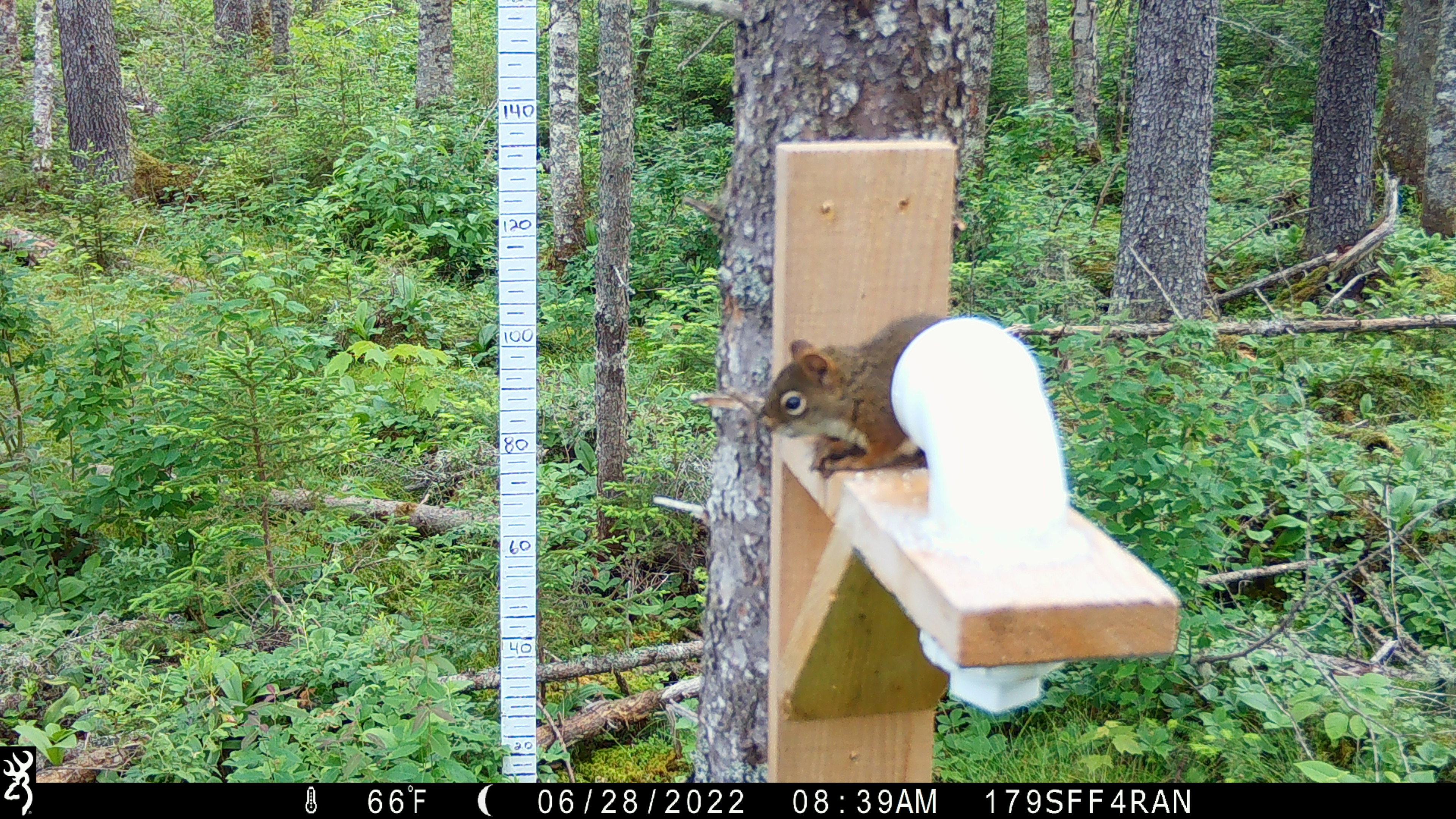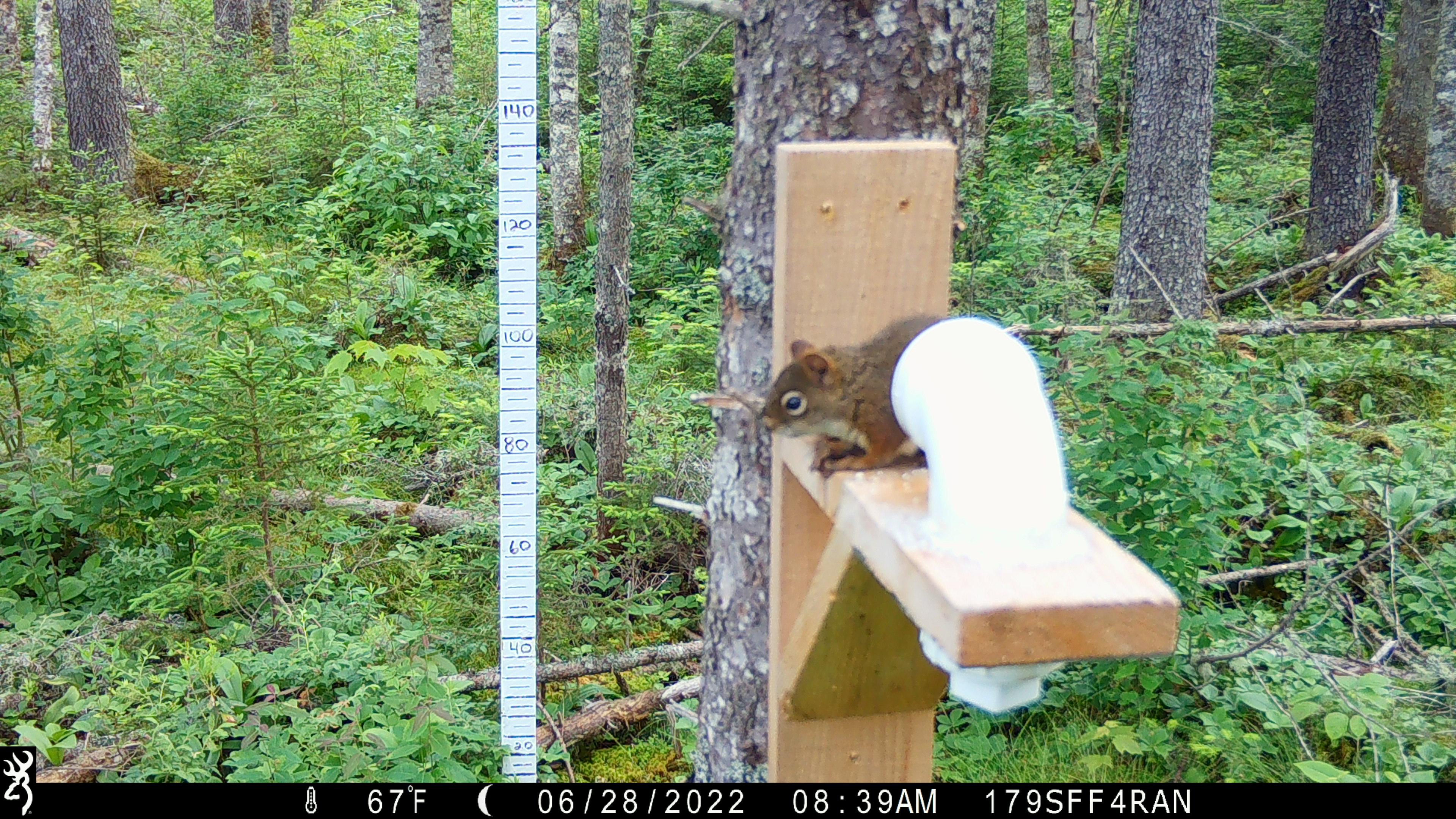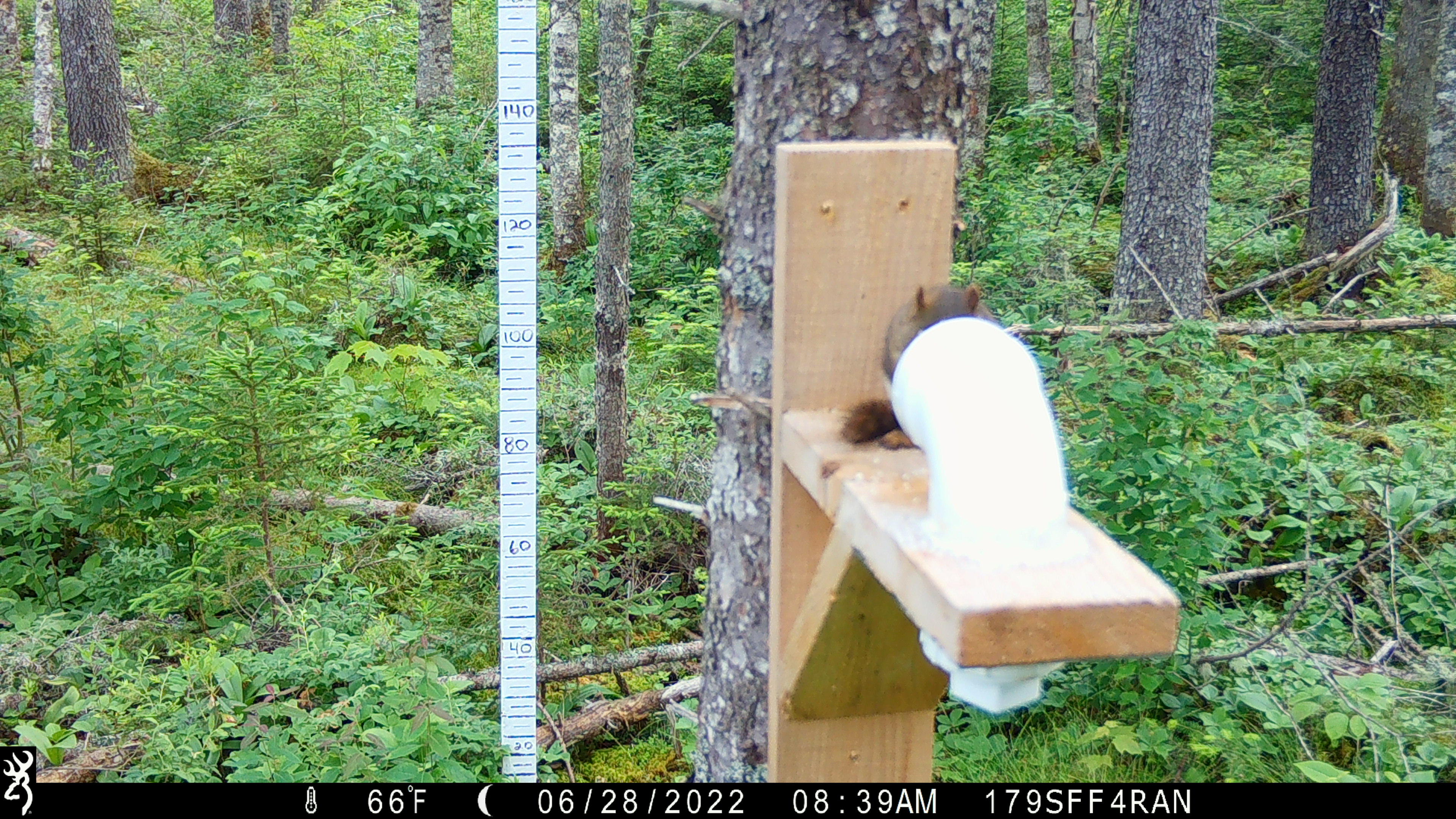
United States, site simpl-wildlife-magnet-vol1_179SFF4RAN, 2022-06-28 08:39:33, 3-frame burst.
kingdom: Animalia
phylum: Chordata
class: Mammalia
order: Rodentia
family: Sciuridae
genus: Tamiasciurus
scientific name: Tamiasciurus hudsonicus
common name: red squirrel